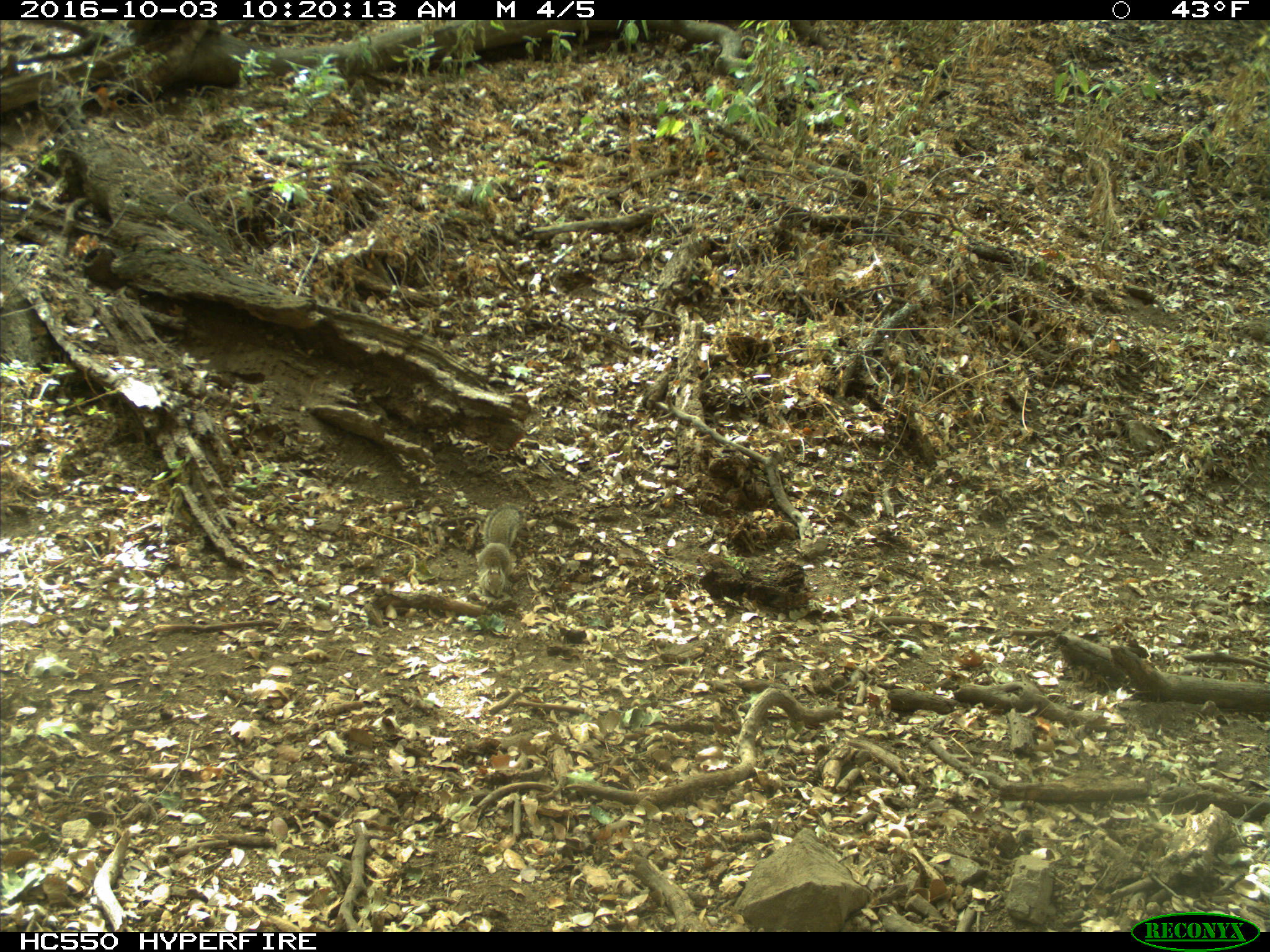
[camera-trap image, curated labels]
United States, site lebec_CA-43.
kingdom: Animalia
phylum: Chordata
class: Mammalia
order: Rodentia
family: Sciuridae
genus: Otospermophilus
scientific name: Otospermophilus beecheyi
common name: california ground squirrel